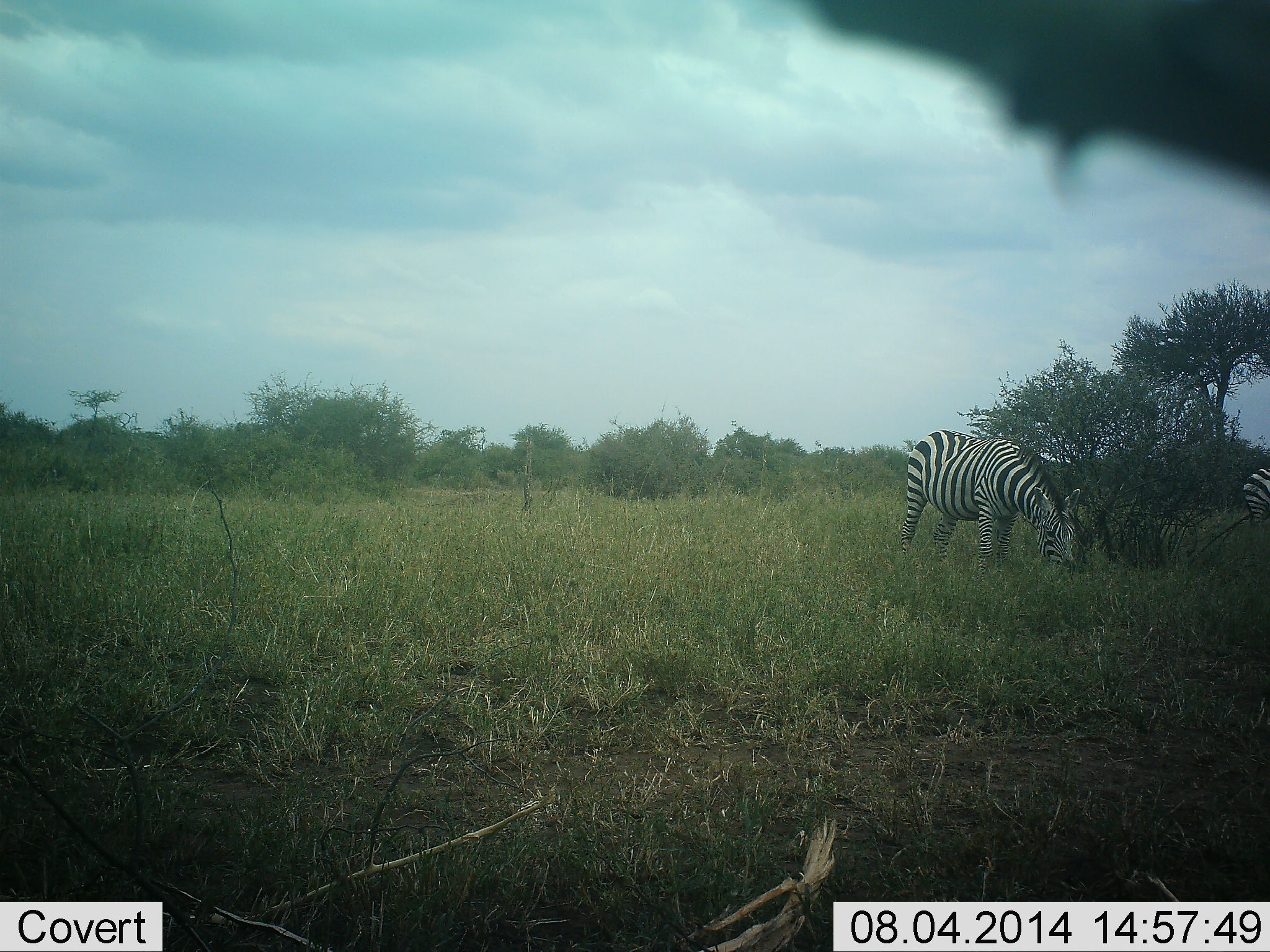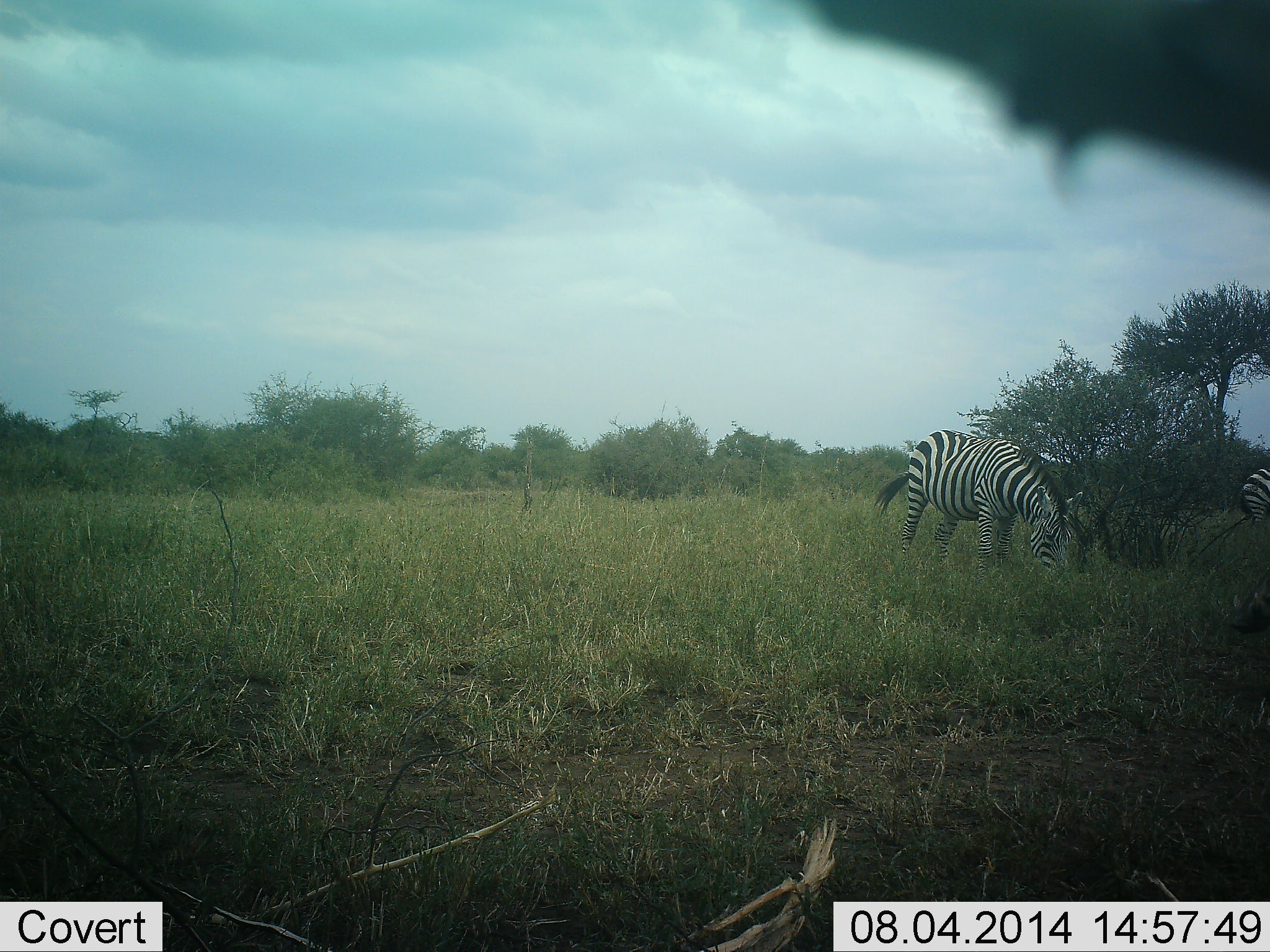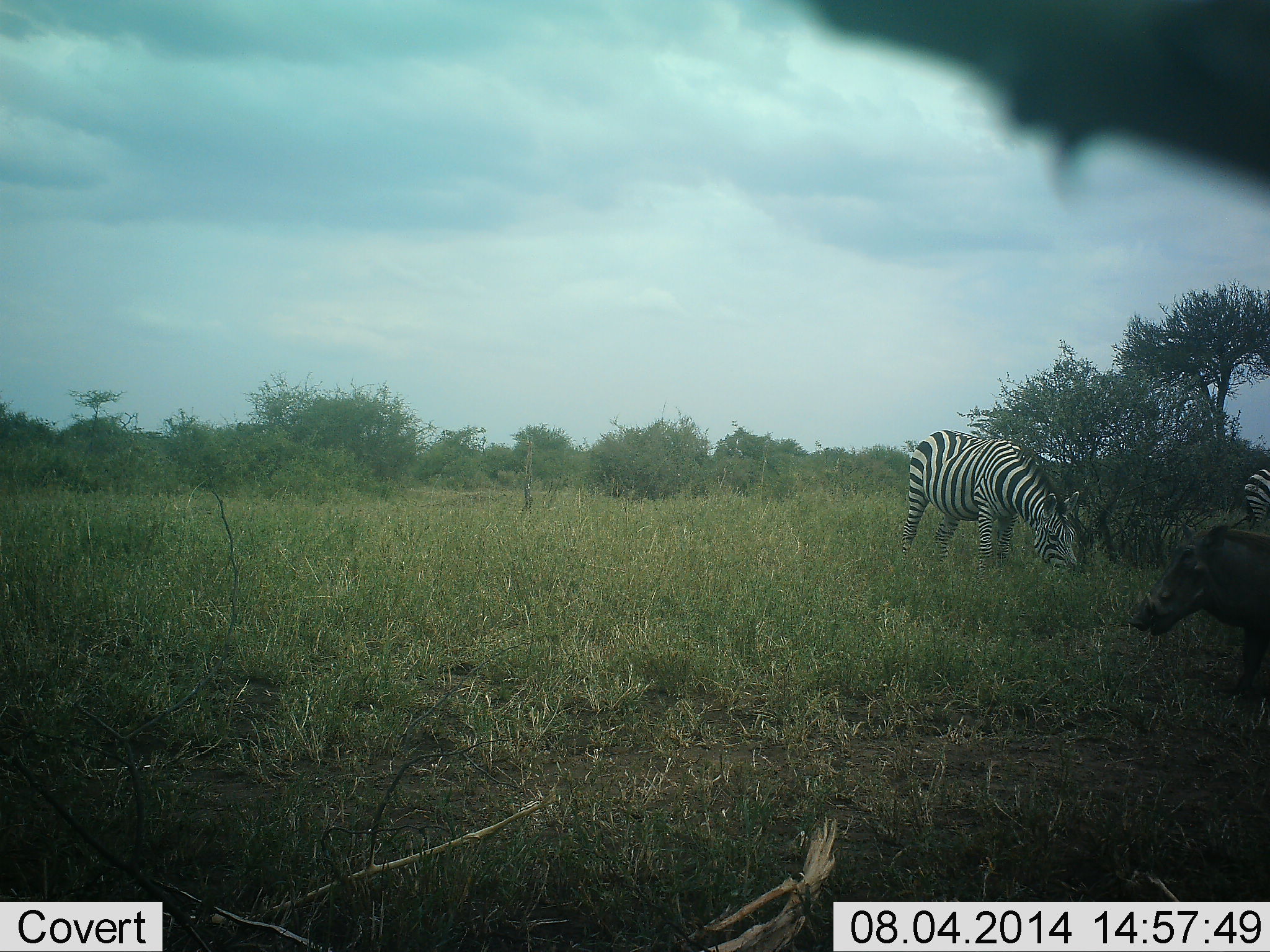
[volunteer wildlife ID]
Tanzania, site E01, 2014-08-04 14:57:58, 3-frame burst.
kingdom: Animalia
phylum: Chordata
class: Mammalia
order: Artiodactyla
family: Suidae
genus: Phacochoerus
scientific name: Phacochoerus africanus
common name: warthog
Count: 1.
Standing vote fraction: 0%.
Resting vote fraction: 0%.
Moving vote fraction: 100%.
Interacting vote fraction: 0%.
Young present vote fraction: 0%.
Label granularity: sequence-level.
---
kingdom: Animalia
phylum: Chordata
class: Mammalia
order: Perissodactyla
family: Equidae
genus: Equus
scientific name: Equus quagga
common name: plains zebra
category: zebra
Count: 2.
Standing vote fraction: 33%.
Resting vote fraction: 0%.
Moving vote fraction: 6%.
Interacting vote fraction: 0%.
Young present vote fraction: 0%.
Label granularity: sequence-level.